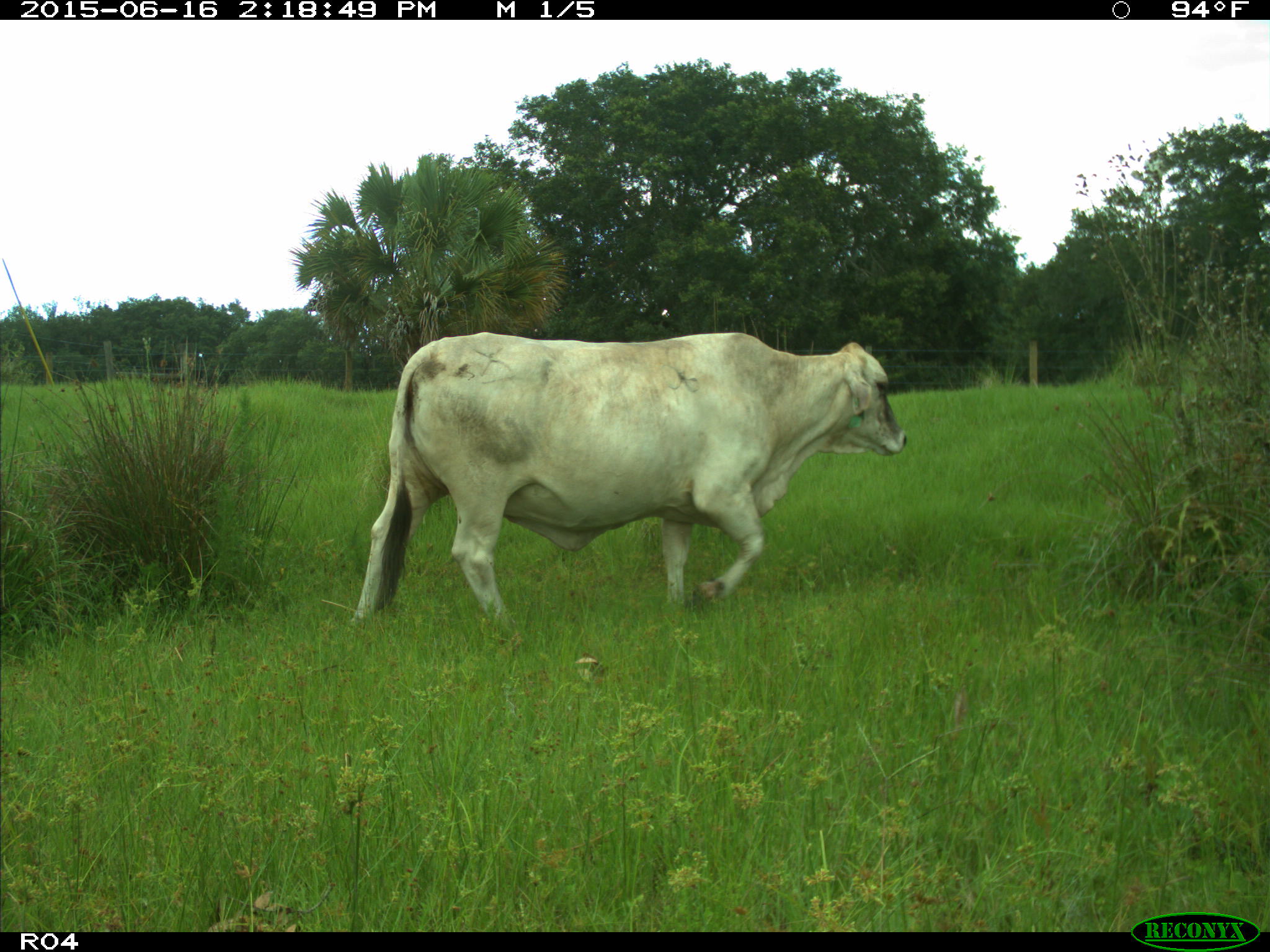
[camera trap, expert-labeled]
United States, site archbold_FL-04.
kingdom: Animalia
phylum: Chordata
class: Mammalia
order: Artiodactyla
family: Bovidae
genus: Bos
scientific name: Bos taurus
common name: domestic cow